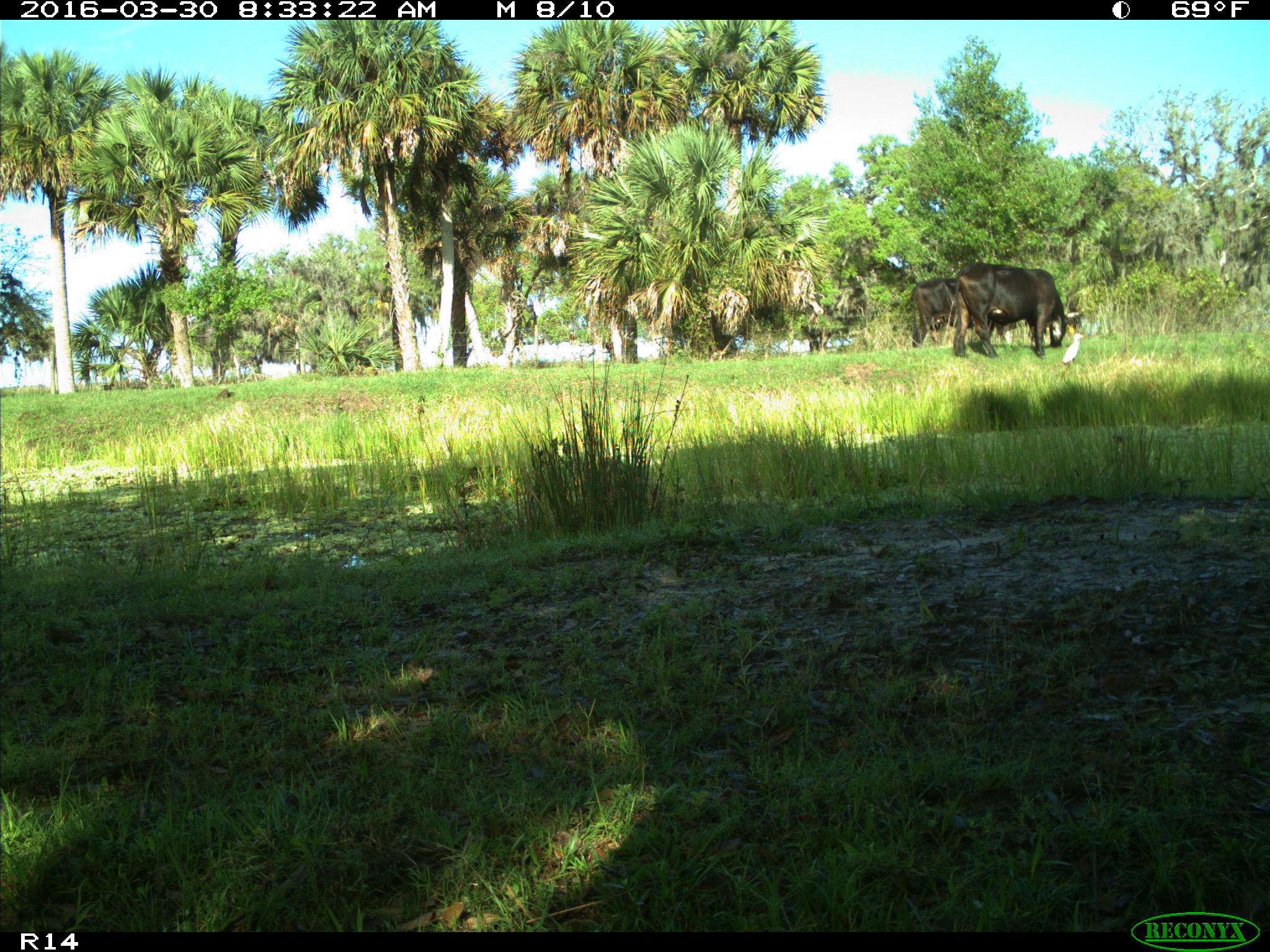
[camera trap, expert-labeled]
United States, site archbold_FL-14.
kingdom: Animalia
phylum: Chordata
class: Mammalia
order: Artiodactyla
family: Bovidae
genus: Bos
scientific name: Bos taurus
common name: domestic cow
Bos taurus (domestic cow).